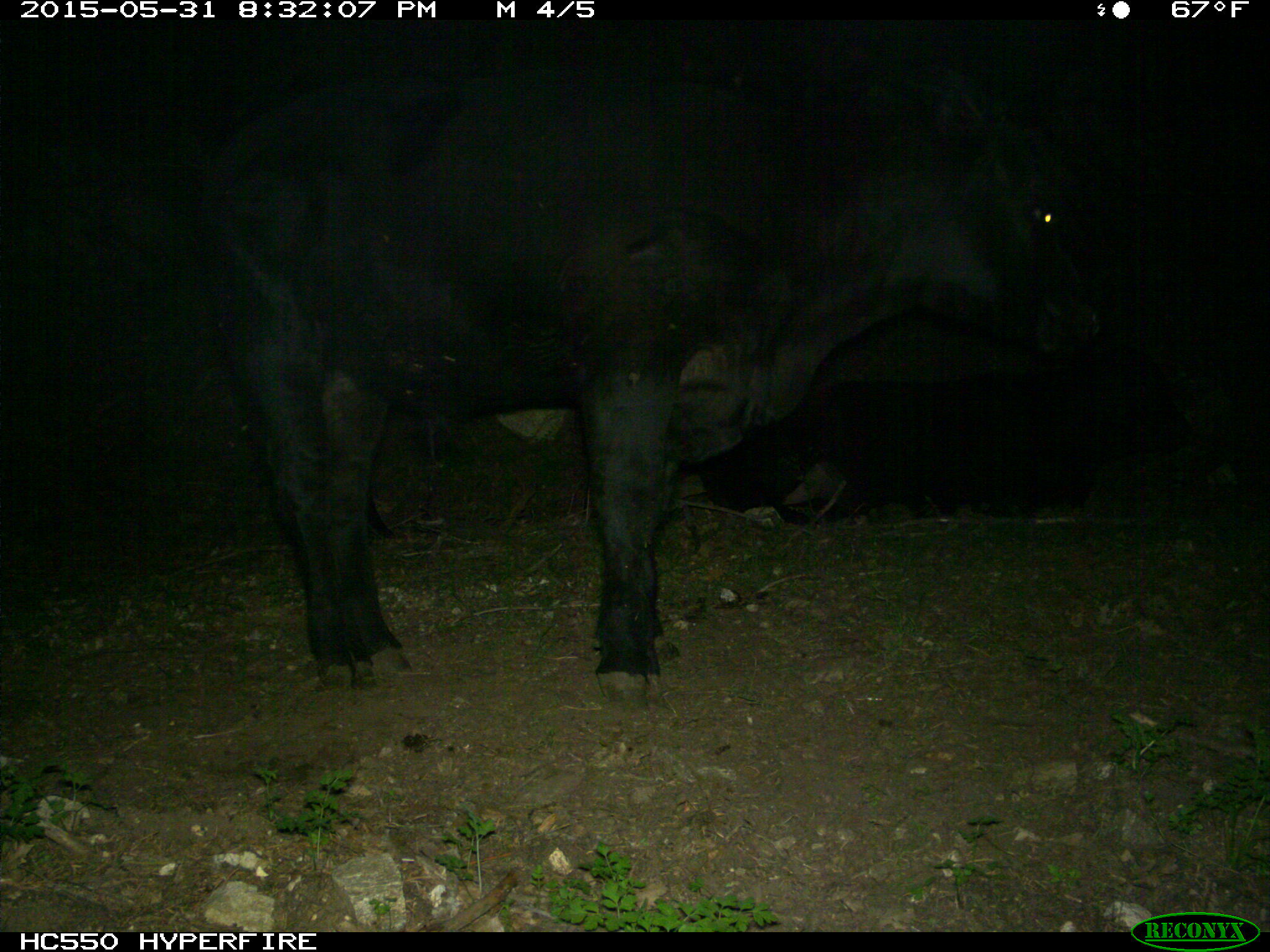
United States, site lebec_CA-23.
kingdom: Animalia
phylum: Chordata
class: Mammalia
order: Artiodactyla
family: Bovidae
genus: Bos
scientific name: Bos taurus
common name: domestic cow